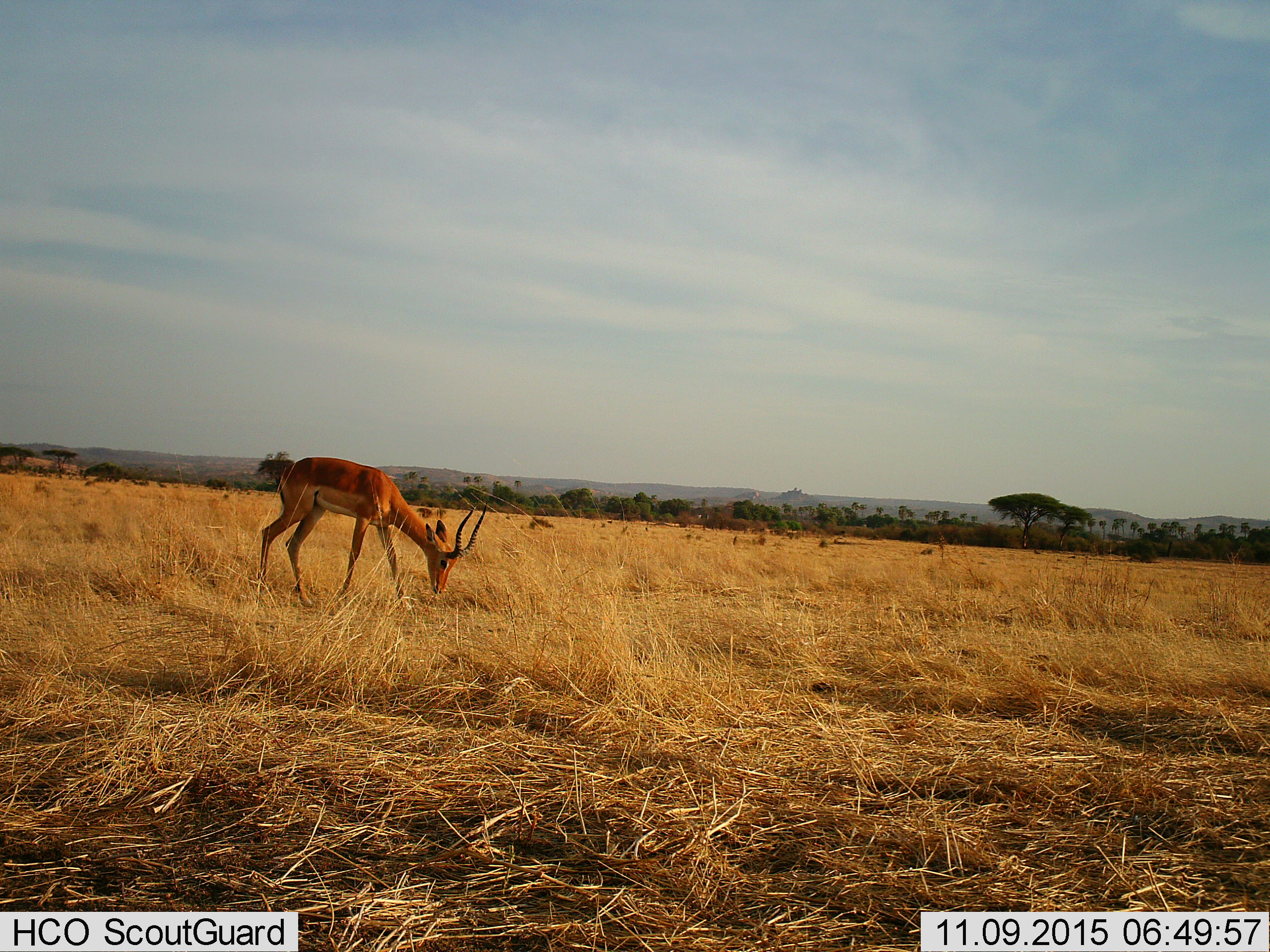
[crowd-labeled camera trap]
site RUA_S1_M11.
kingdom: Animalia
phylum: Chordata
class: Mammalia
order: Artiodactyla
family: Bovidae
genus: Aepyceros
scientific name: Aepyceros melampus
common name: impala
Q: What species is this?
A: Impala (Aepyceros melampus).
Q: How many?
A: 1.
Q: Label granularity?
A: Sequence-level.